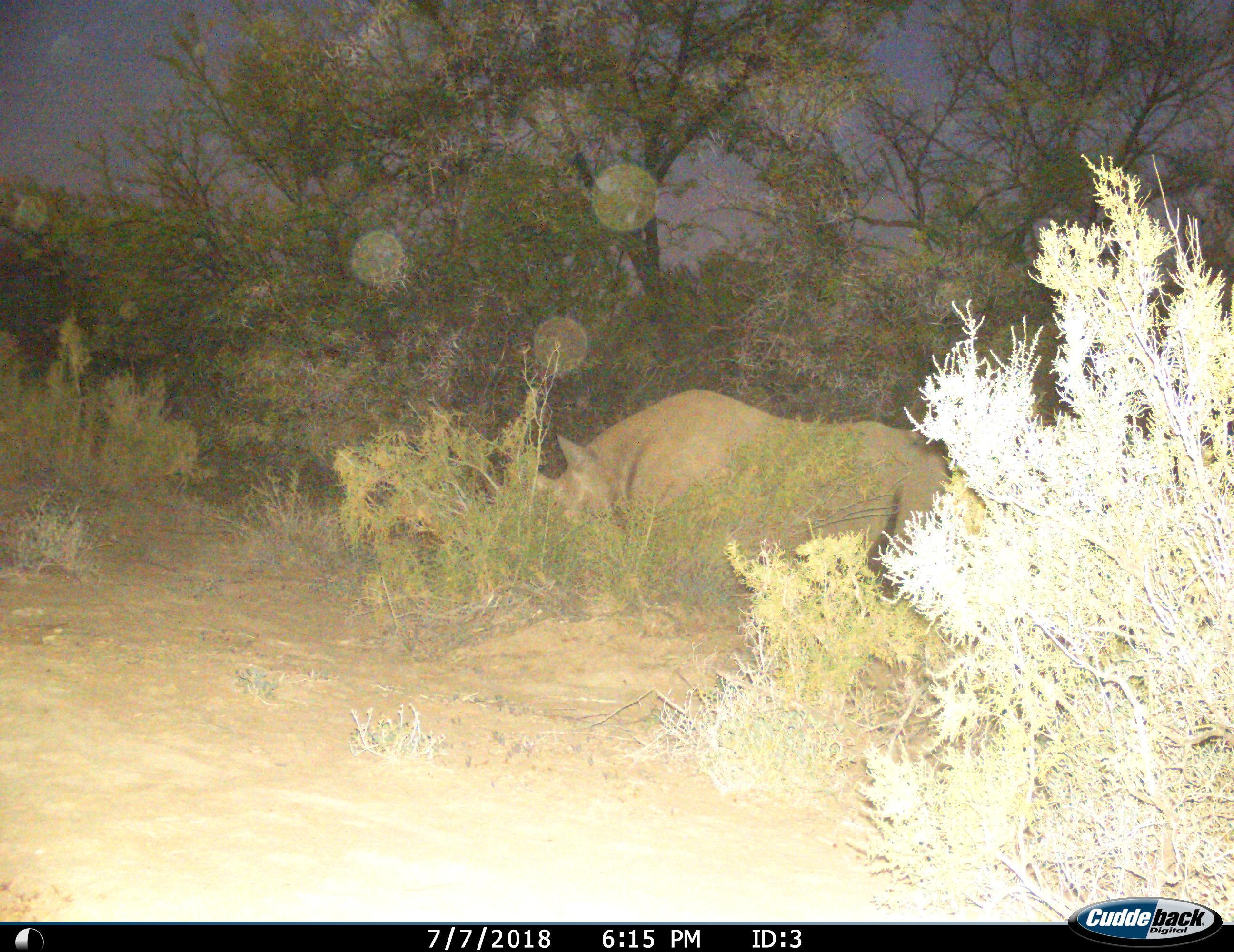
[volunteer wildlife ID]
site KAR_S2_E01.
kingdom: Animalia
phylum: Chordata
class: Mammalia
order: Perissodactyla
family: Rhinocerotidae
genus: Diceros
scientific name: Diceros bicornis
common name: black rhinoceros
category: rhinocerosblack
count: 1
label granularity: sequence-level